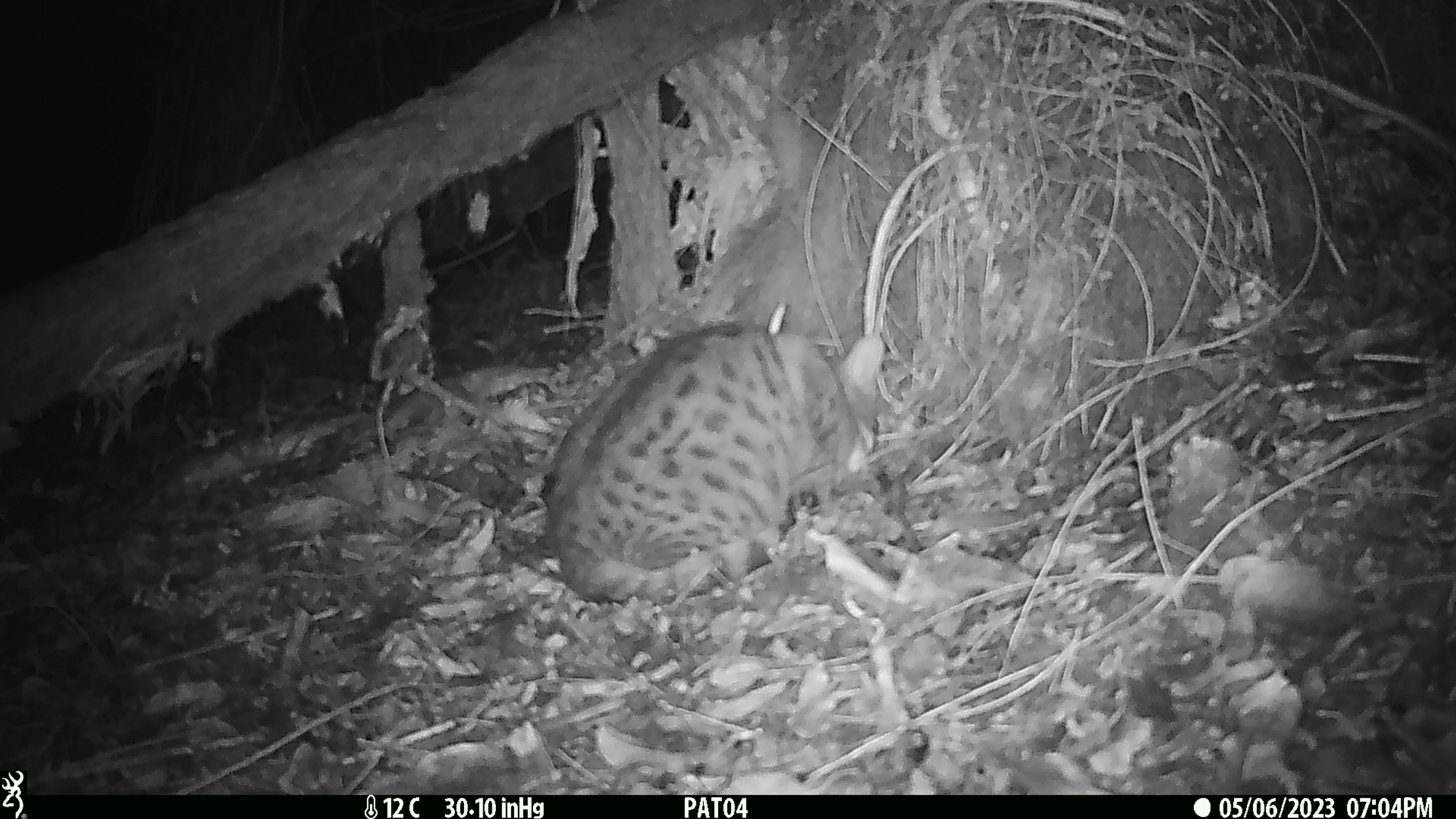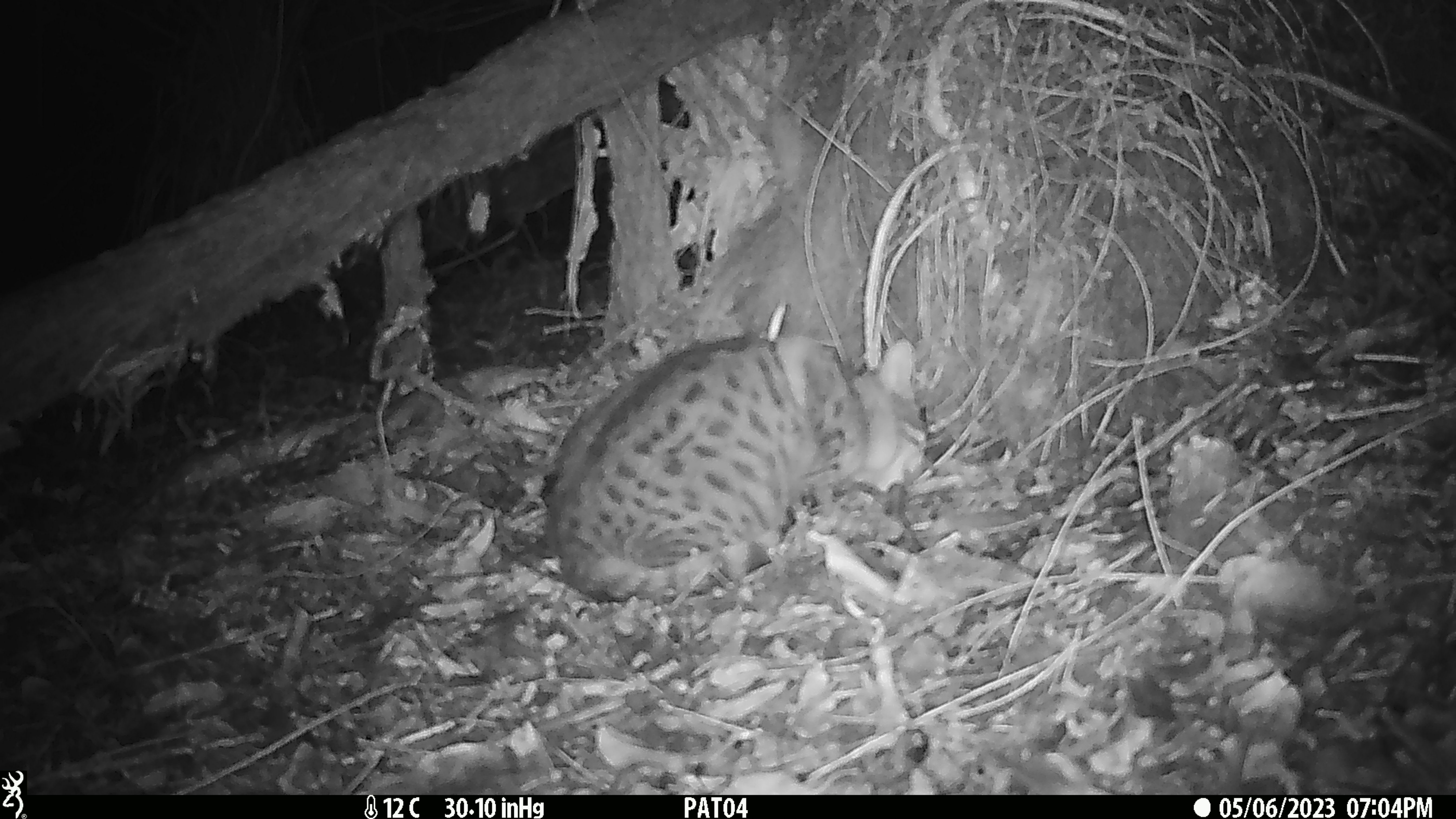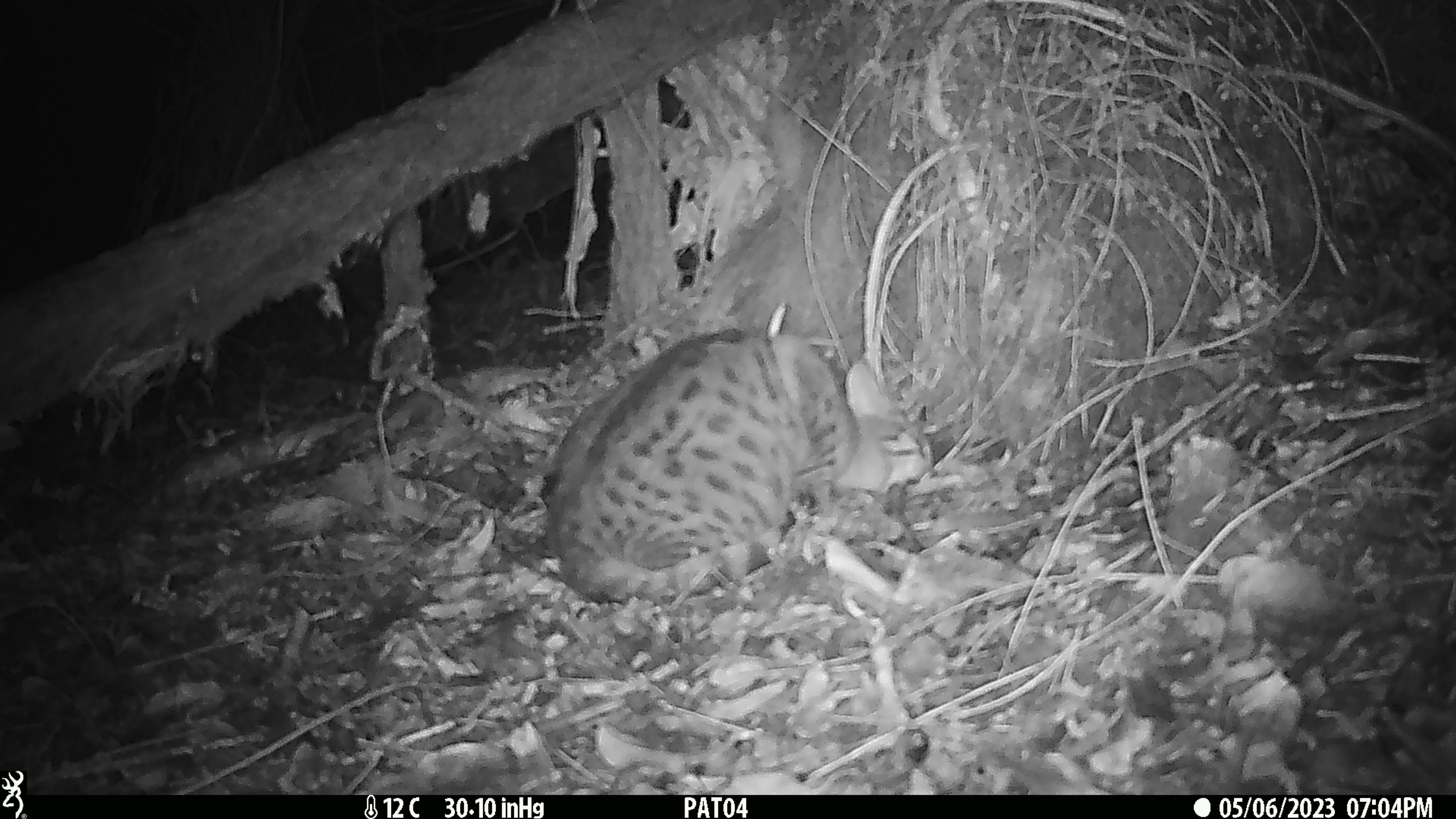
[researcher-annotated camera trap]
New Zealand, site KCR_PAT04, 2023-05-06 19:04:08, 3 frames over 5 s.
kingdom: Animalia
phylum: Chordata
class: Mammalia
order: Carnivora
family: Felidae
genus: Felis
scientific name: Felis catus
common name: domestic cat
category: cat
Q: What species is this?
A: Cat (domestic cat) (Felis catus).